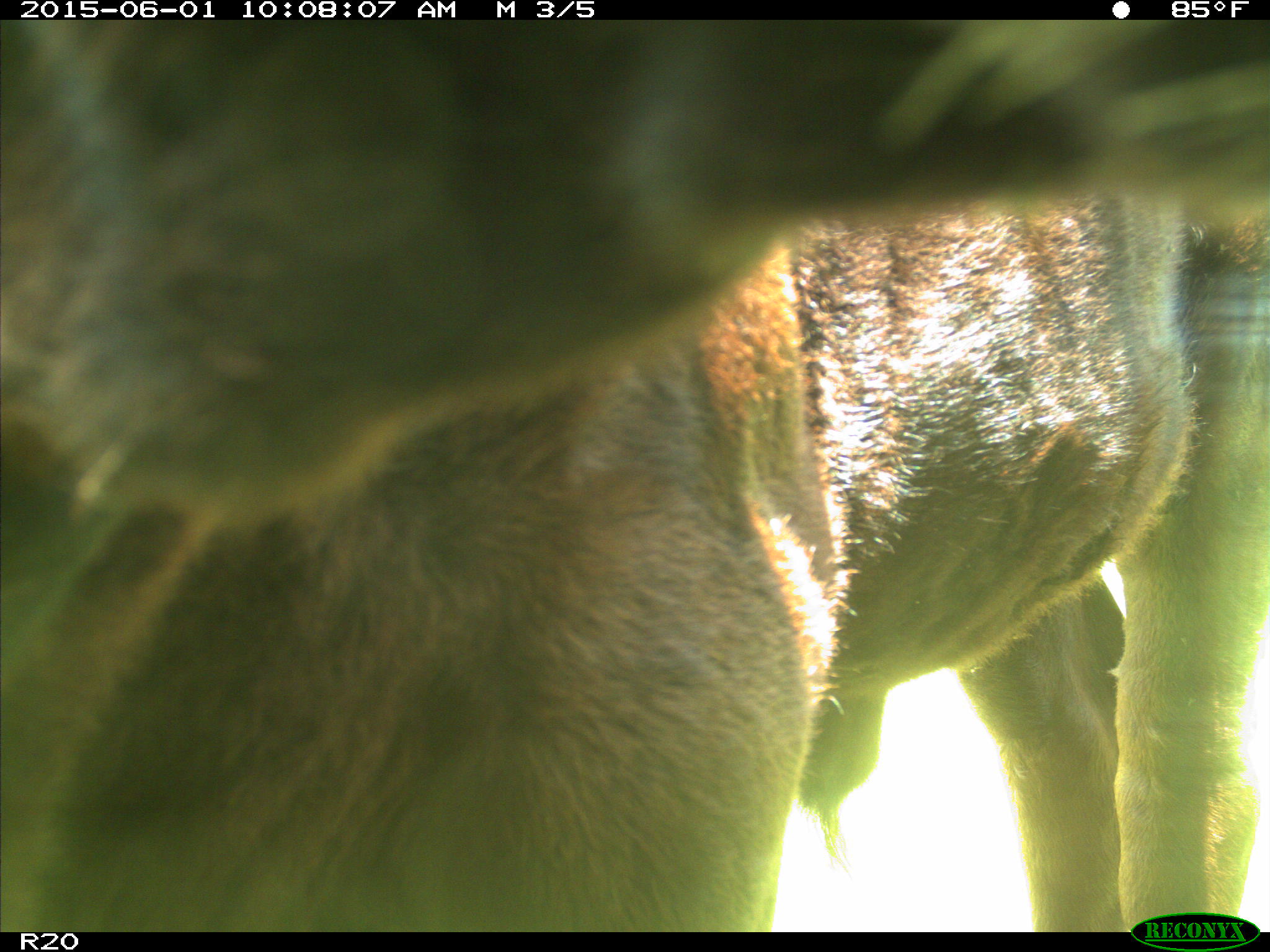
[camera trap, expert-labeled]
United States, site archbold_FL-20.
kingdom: Animalia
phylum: Chordata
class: Mammalia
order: Artiodactyla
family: Bovidae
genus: Bos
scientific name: Bos taurus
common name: domestic cow